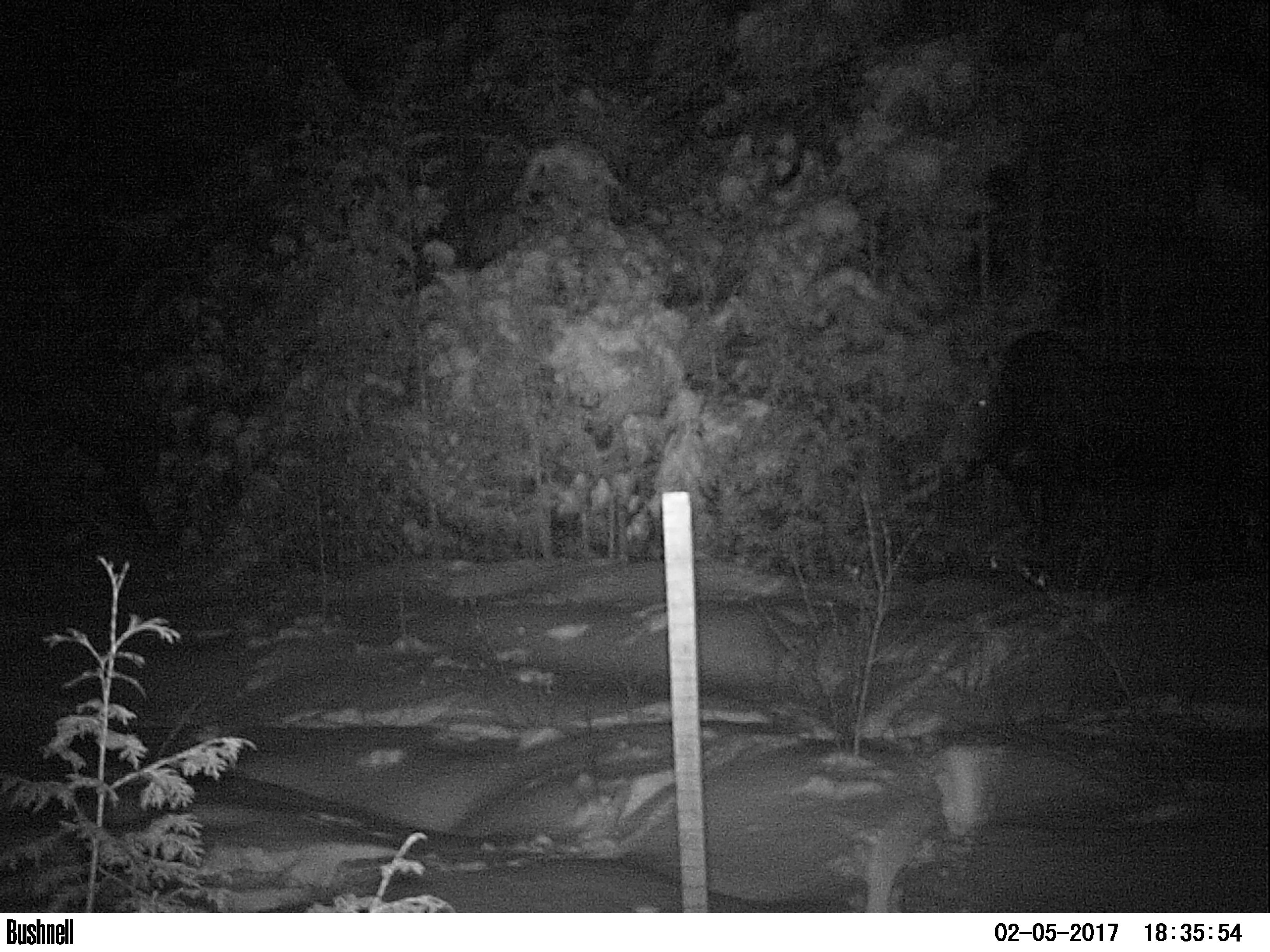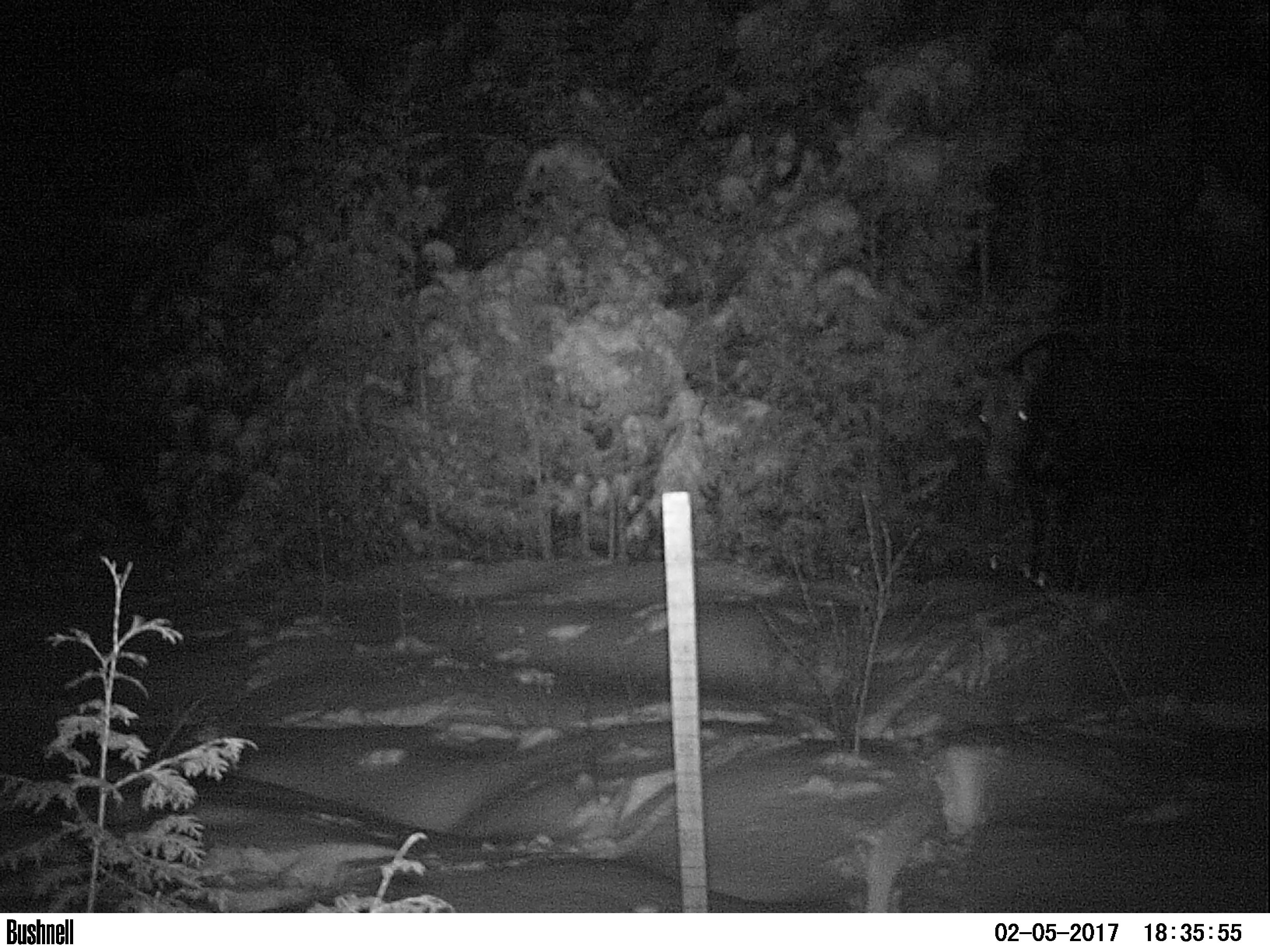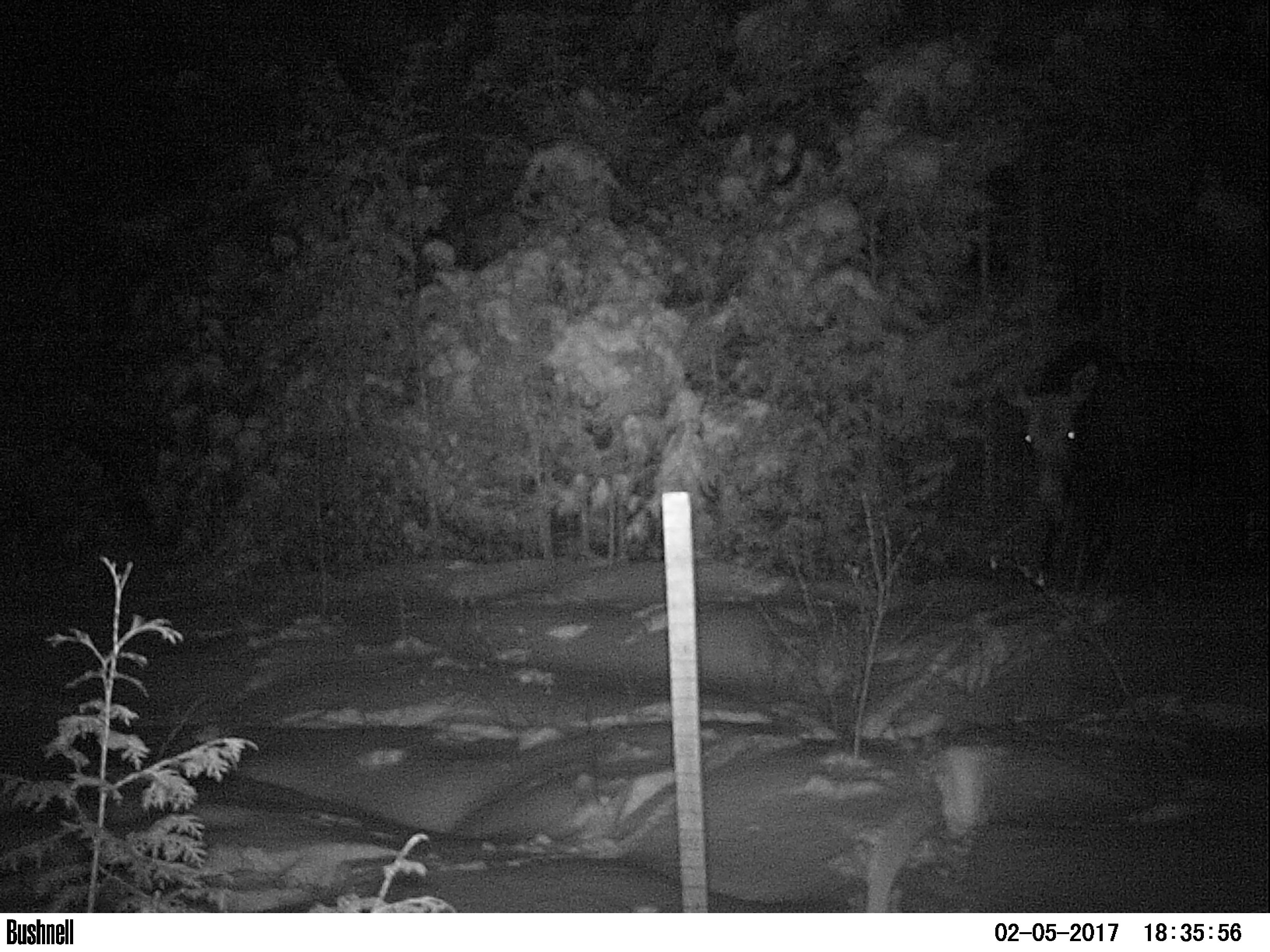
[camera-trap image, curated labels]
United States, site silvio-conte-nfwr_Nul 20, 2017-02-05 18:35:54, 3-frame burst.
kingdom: Animalia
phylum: Chordata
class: Mammalia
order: Artiodactyla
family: Cervidae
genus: Alces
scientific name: Alces alces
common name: moose